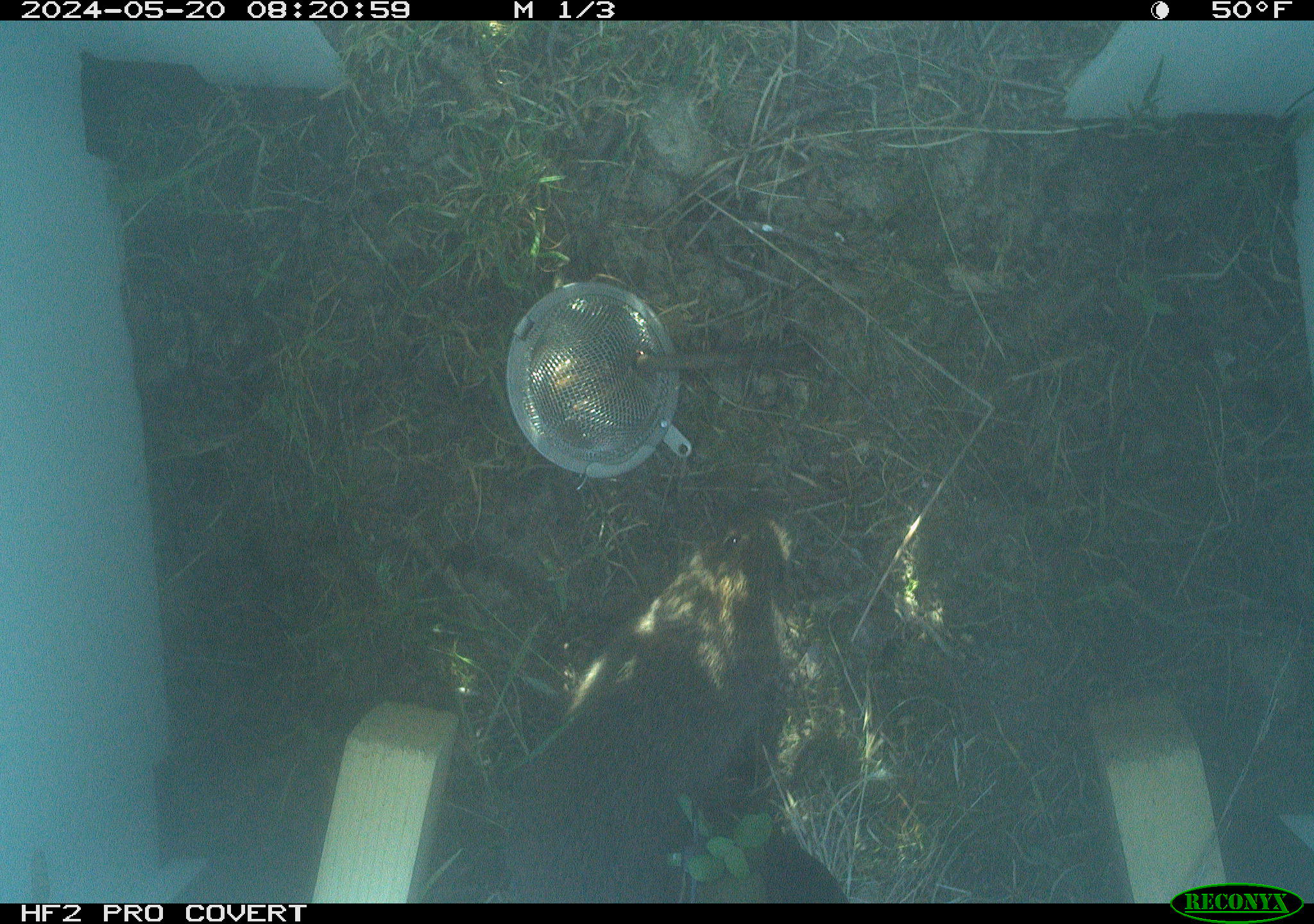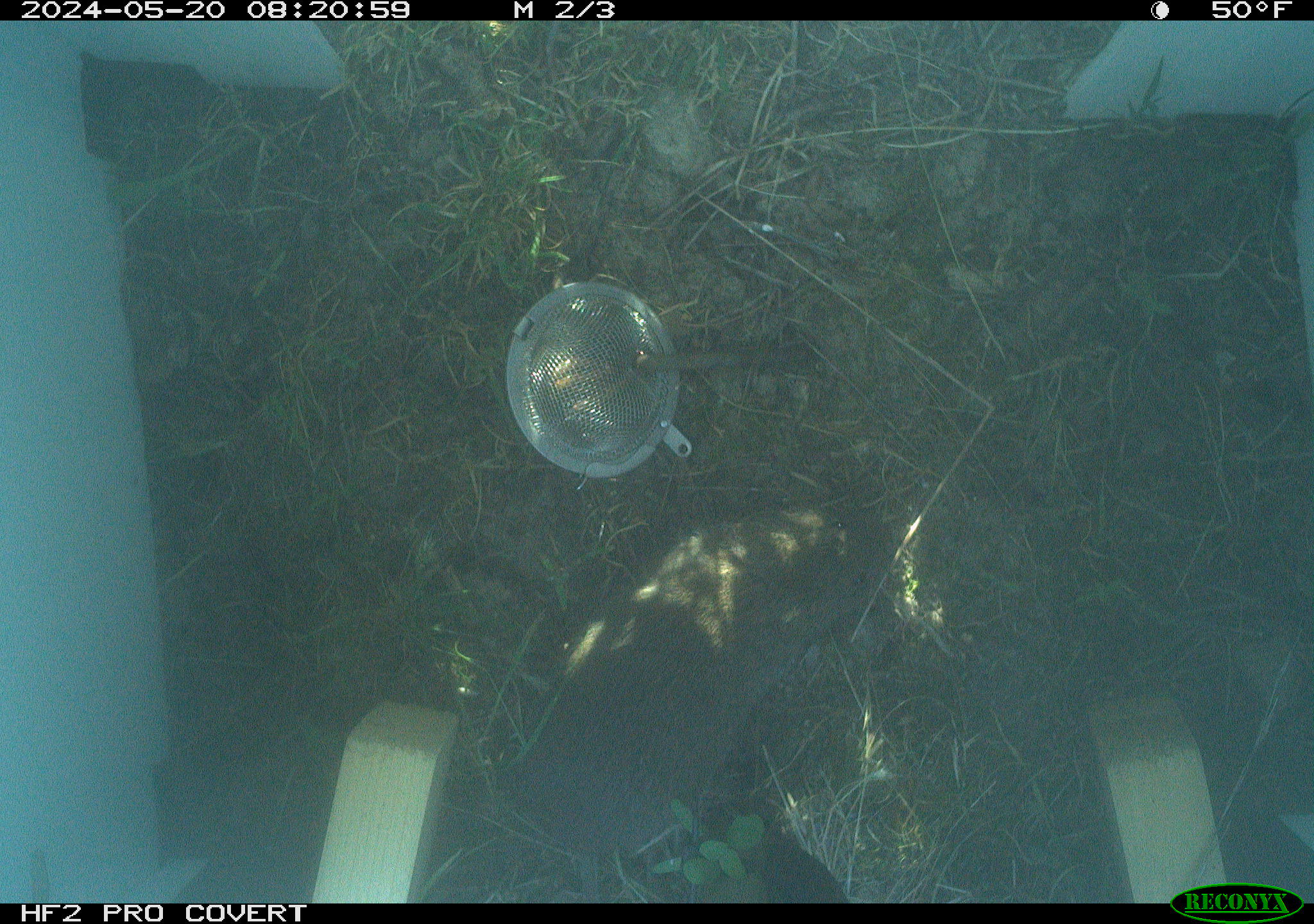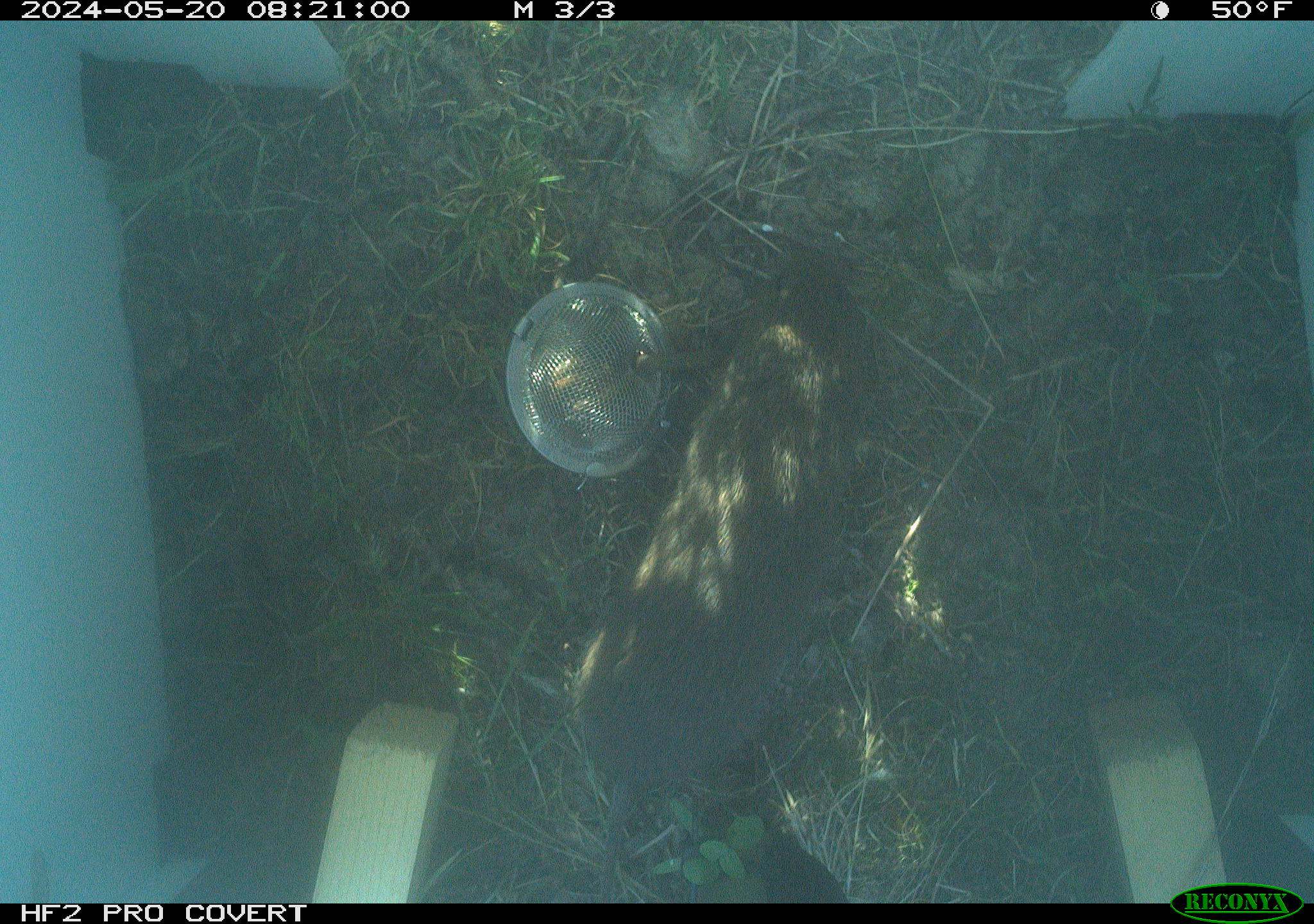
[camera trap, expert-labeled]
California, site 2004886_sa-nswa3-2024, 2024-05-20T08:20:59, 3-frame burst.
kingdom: Animalia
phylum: Chordata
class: Mammalia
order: Rodentia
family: Cricetidae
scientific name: Arvicolinae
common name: voles, lemmings, and muskrats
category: arvicolinae subfamily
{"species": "arvicolinae subfamily (voles, lemmings, and muskrats) (Arvicolinae)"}